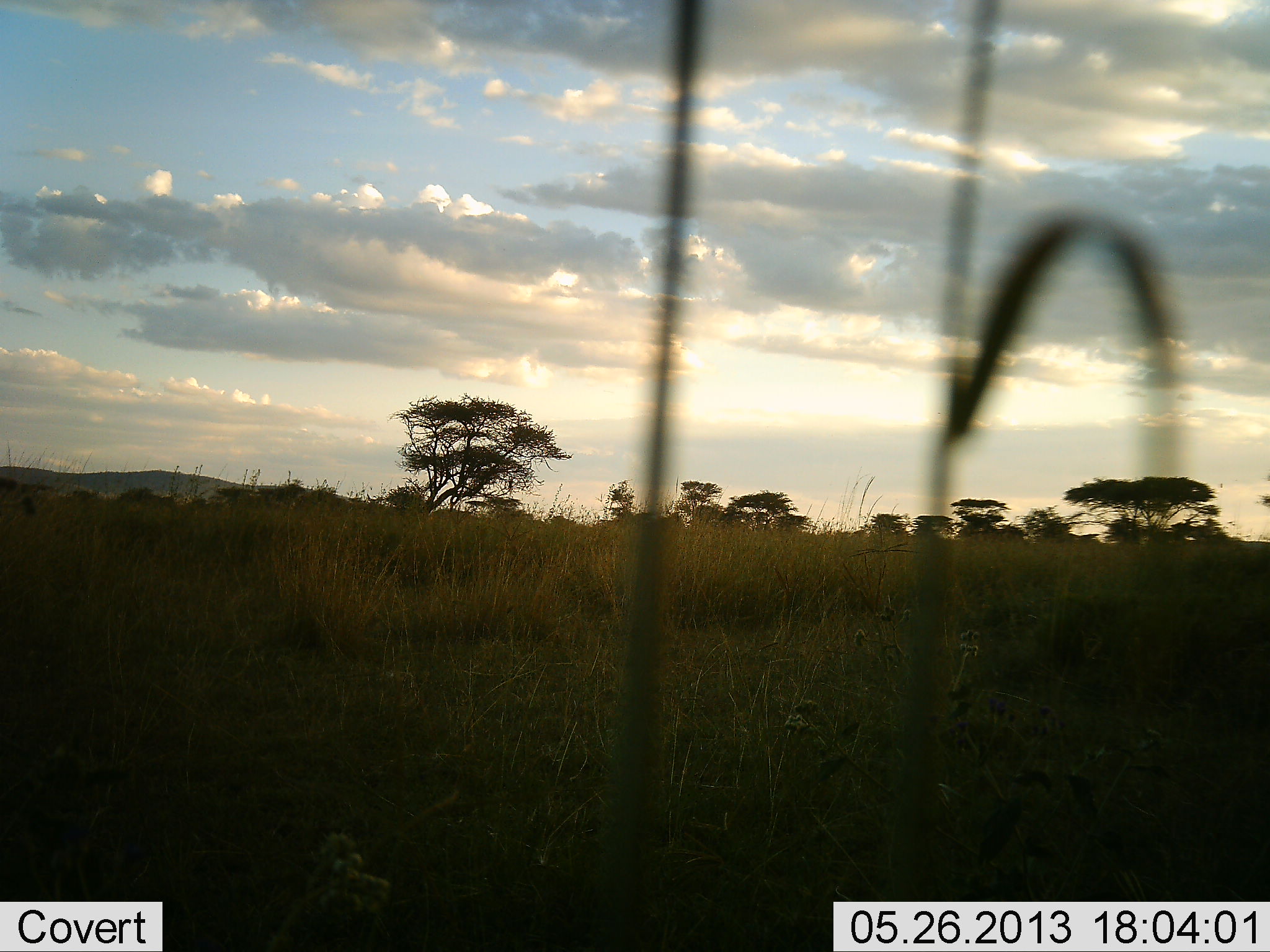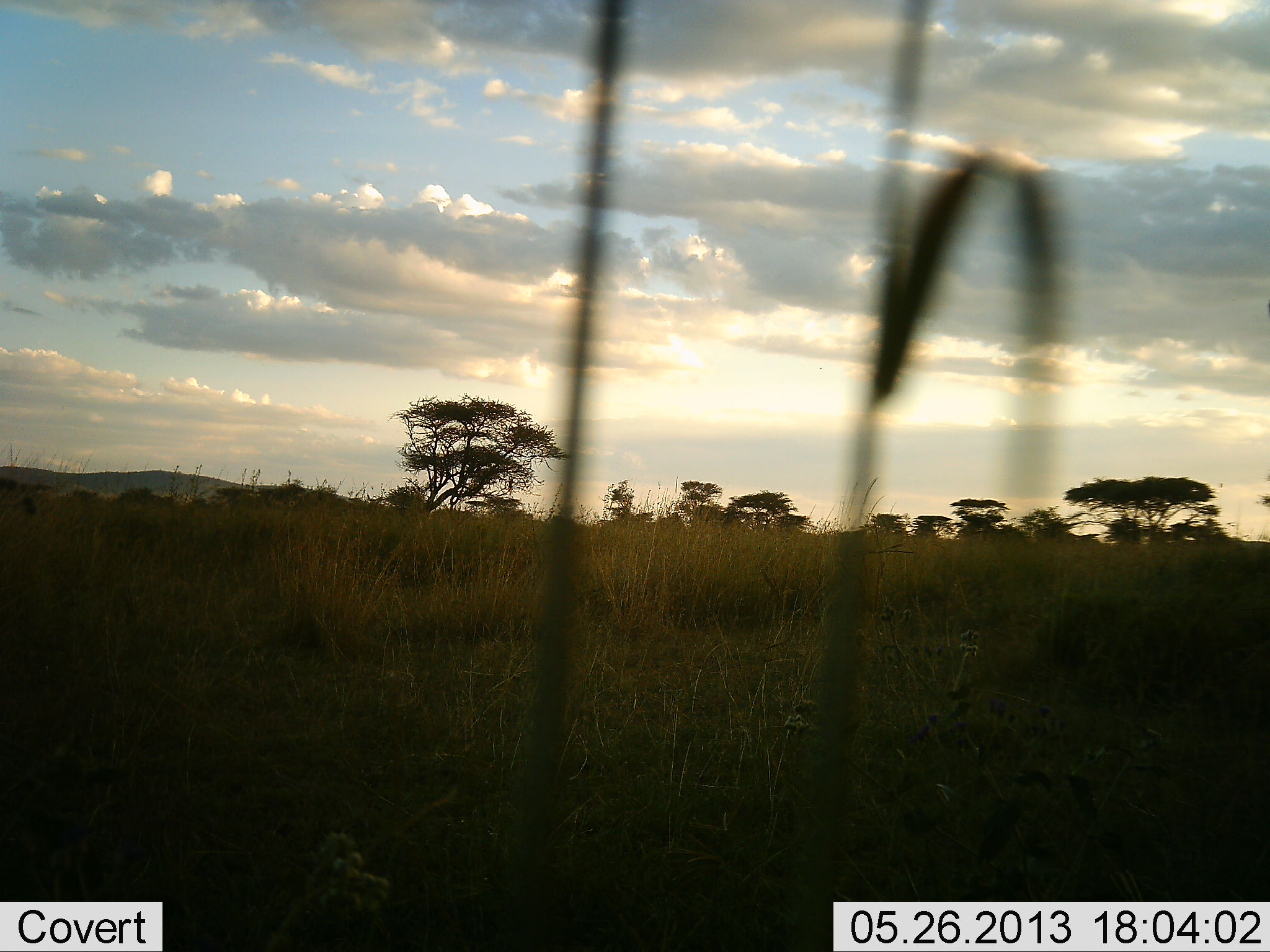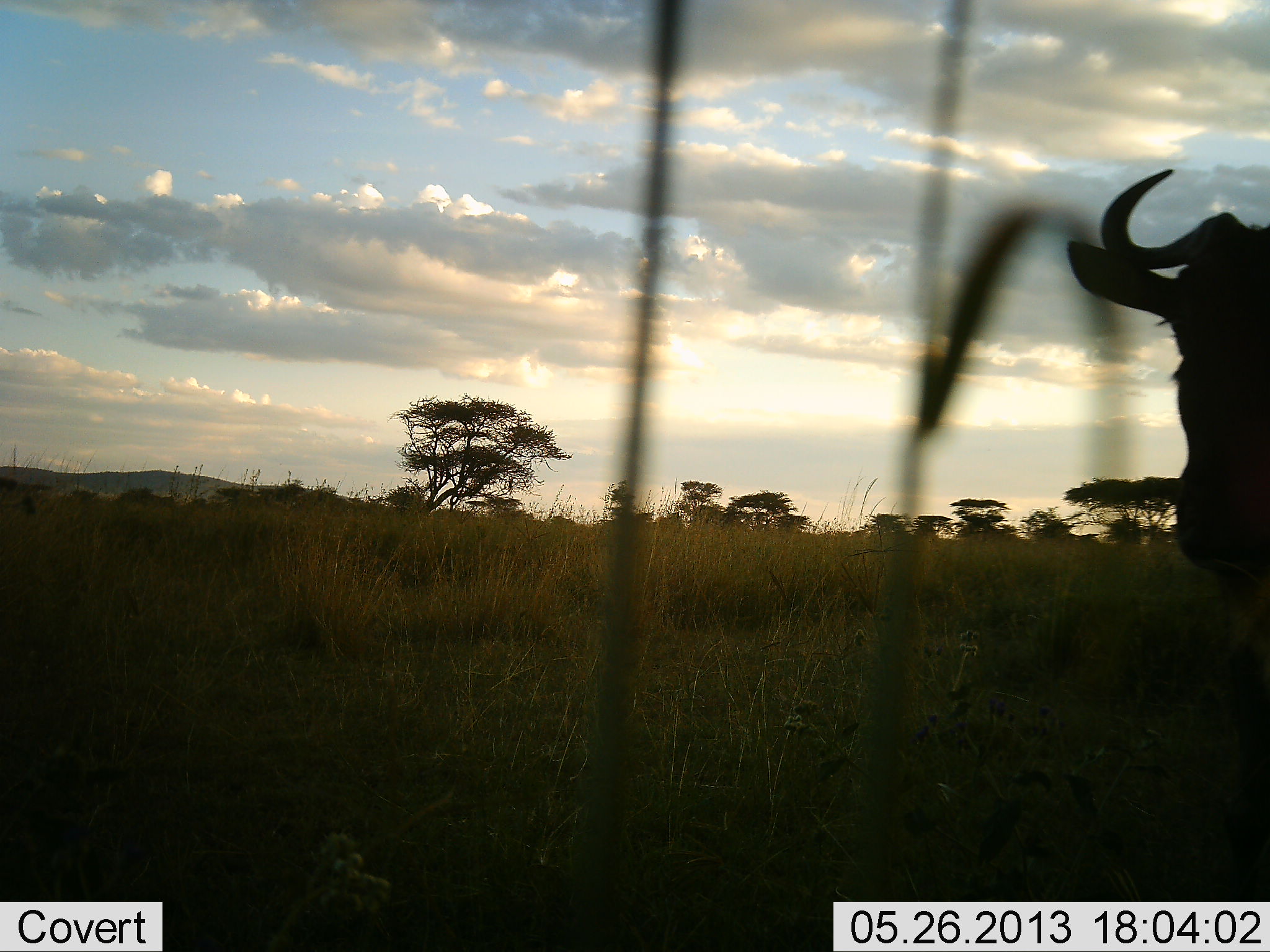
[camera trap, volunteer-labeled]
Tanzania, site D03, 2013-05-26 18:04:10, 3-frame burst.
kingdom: Animalia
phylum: Chordata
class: Mammalia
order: Artiodactyla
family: Bovidae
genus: Connochaetes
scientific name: Connochaetes taurinus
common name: blue wildebeest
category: wildebeest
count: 1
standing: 0%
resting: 0%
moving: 100%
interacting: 0%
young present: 0%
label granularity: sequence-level